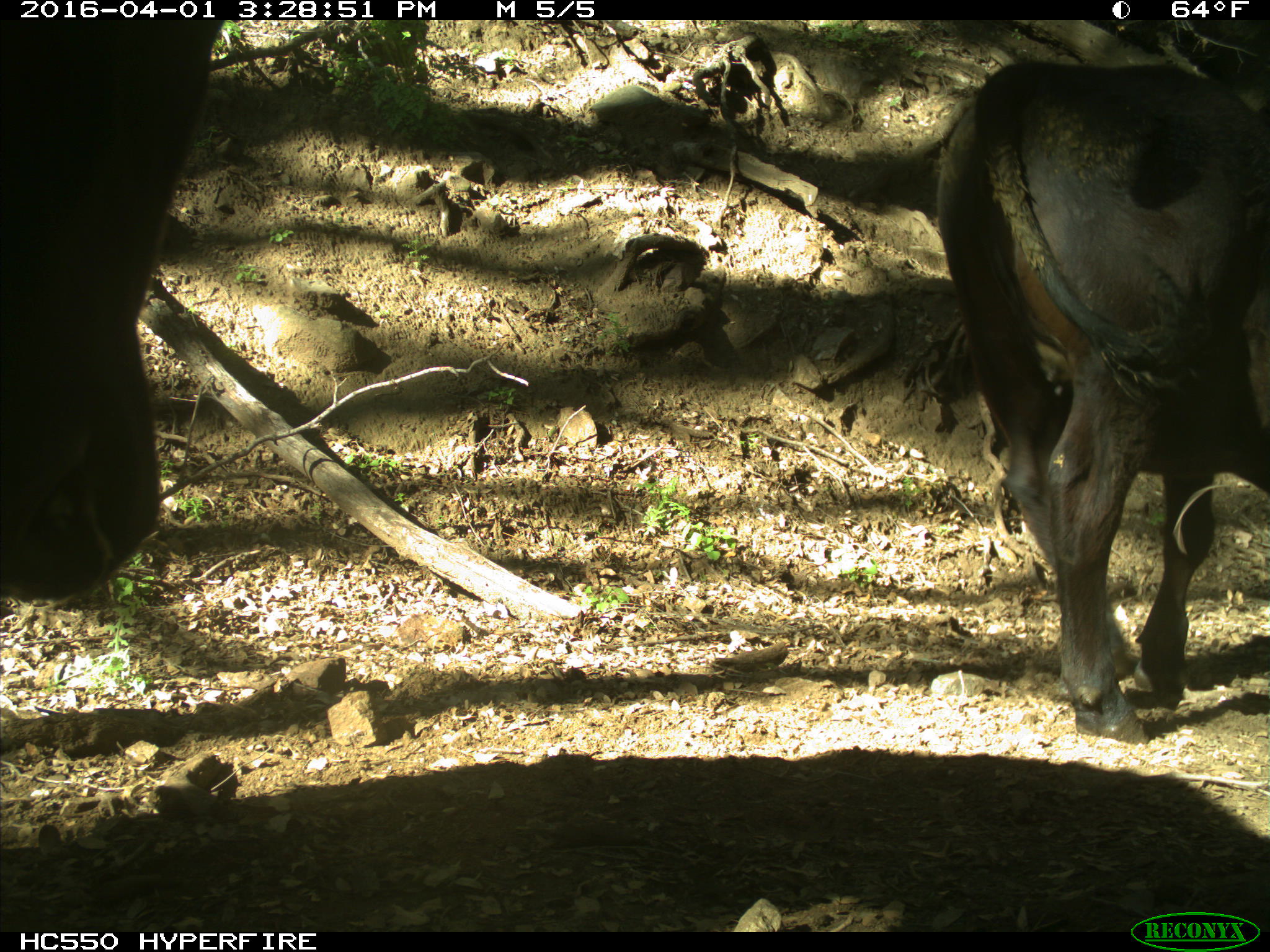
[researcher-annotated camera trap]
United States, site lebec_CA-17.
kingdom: Animalia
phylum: Chordata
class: Mammalia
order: Artiodactyla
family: Bovidae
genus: Bos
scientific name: Bos taurus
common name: domestic cow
Bos taurus (domestic cow).